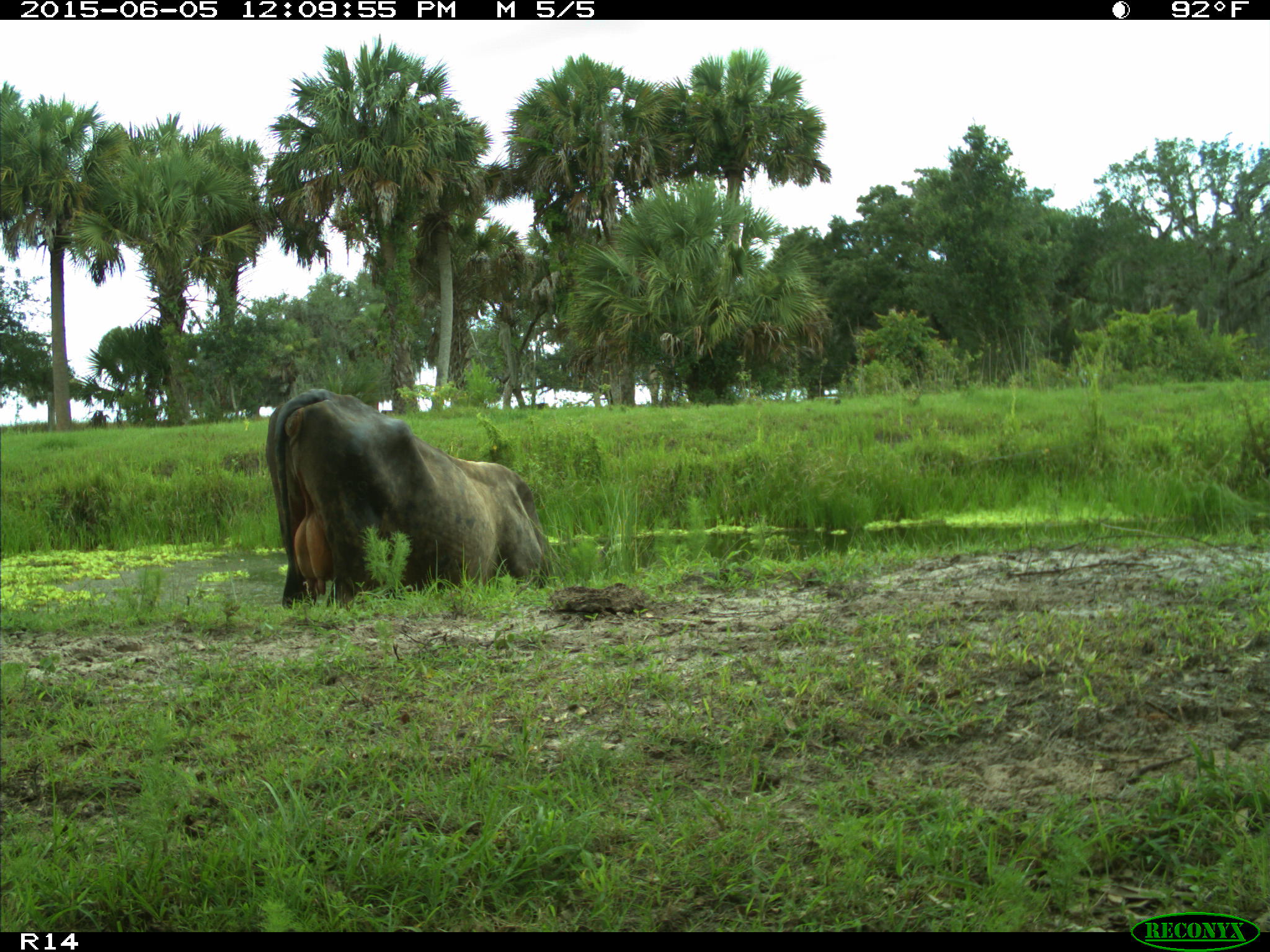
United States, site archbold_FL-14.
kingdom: Animalia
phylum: Chordata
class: Mammalia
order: Artiodactyla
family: Bovidae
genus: Bos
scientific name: Bos taurus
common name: domestic cow